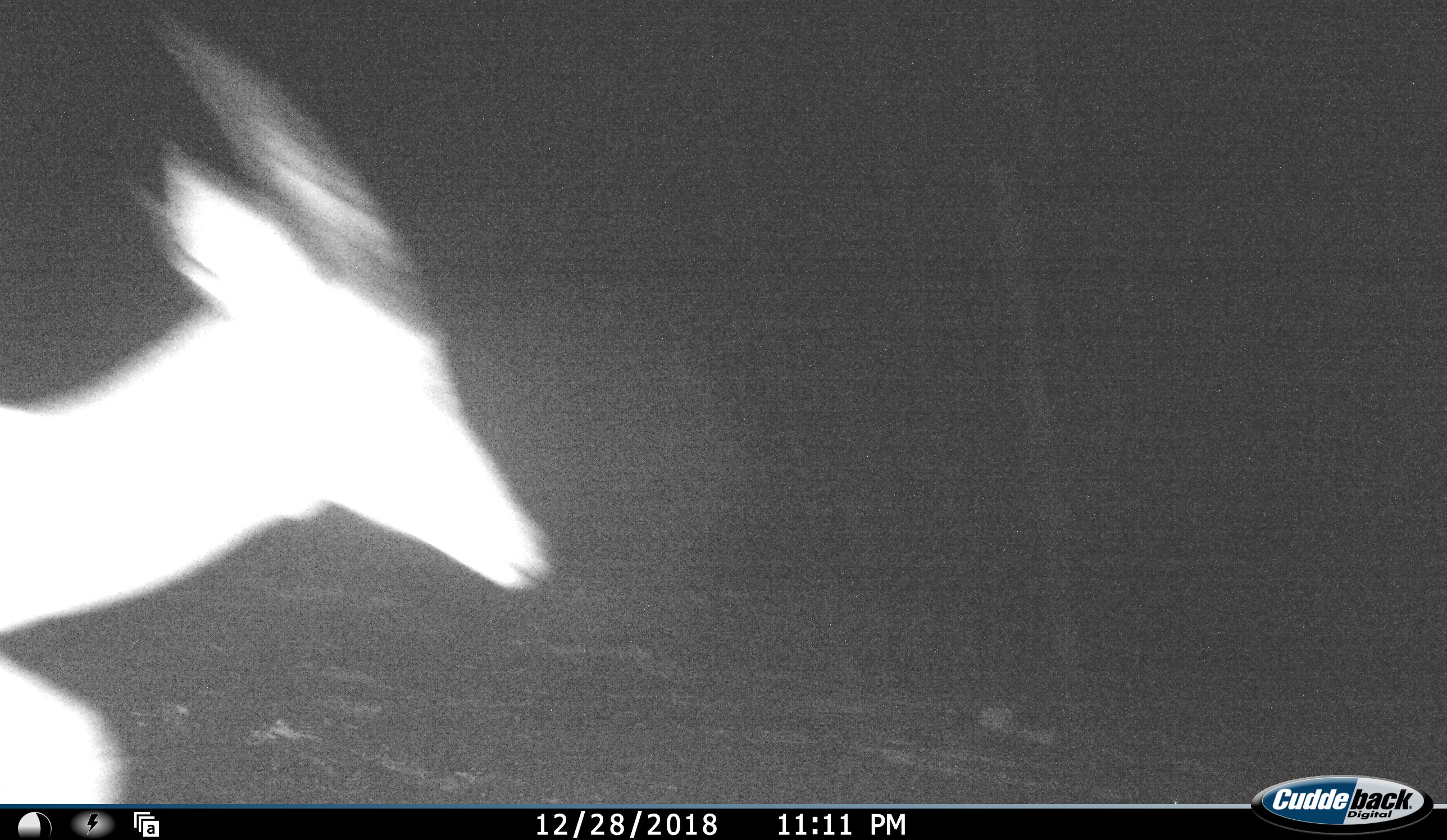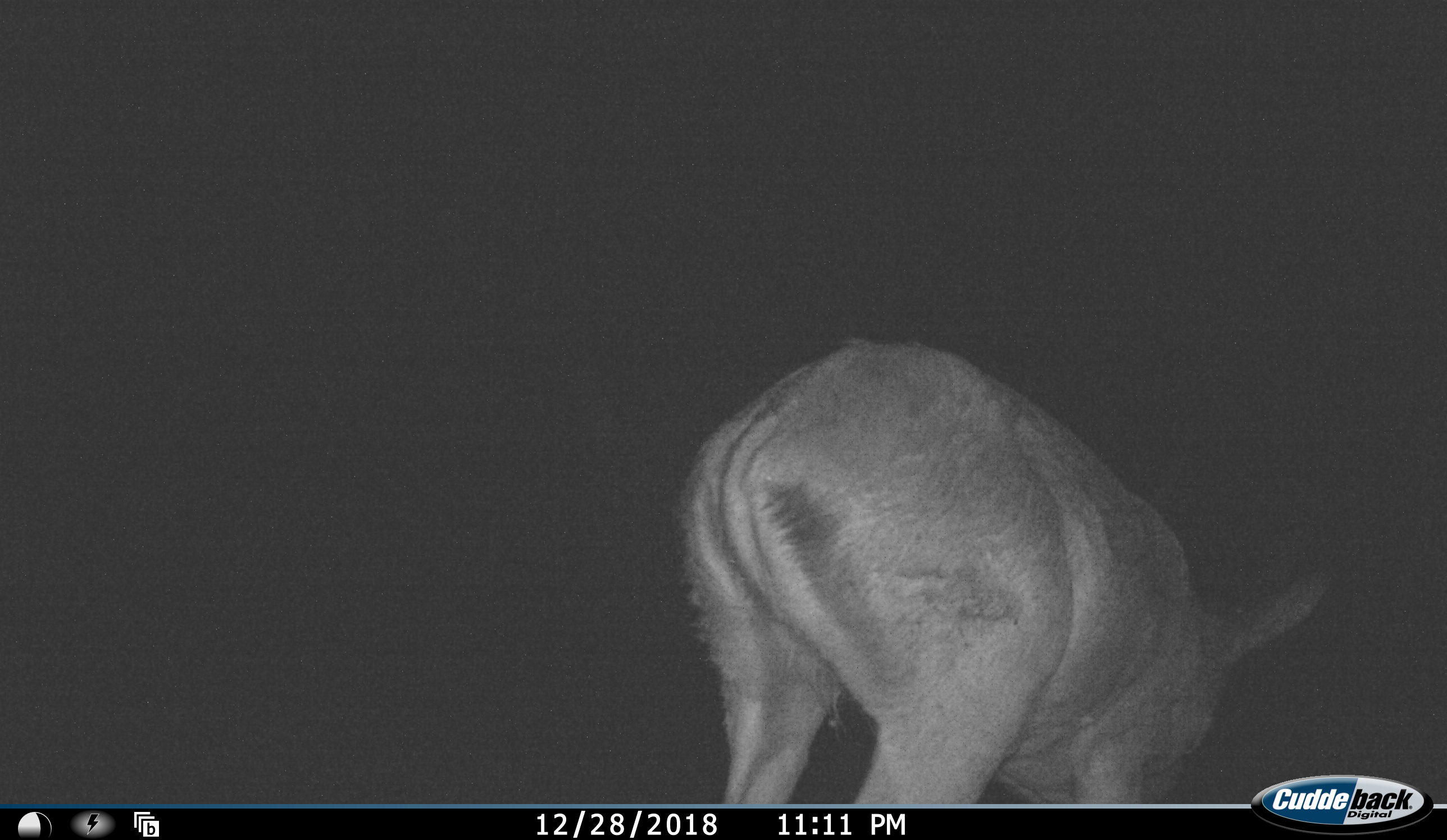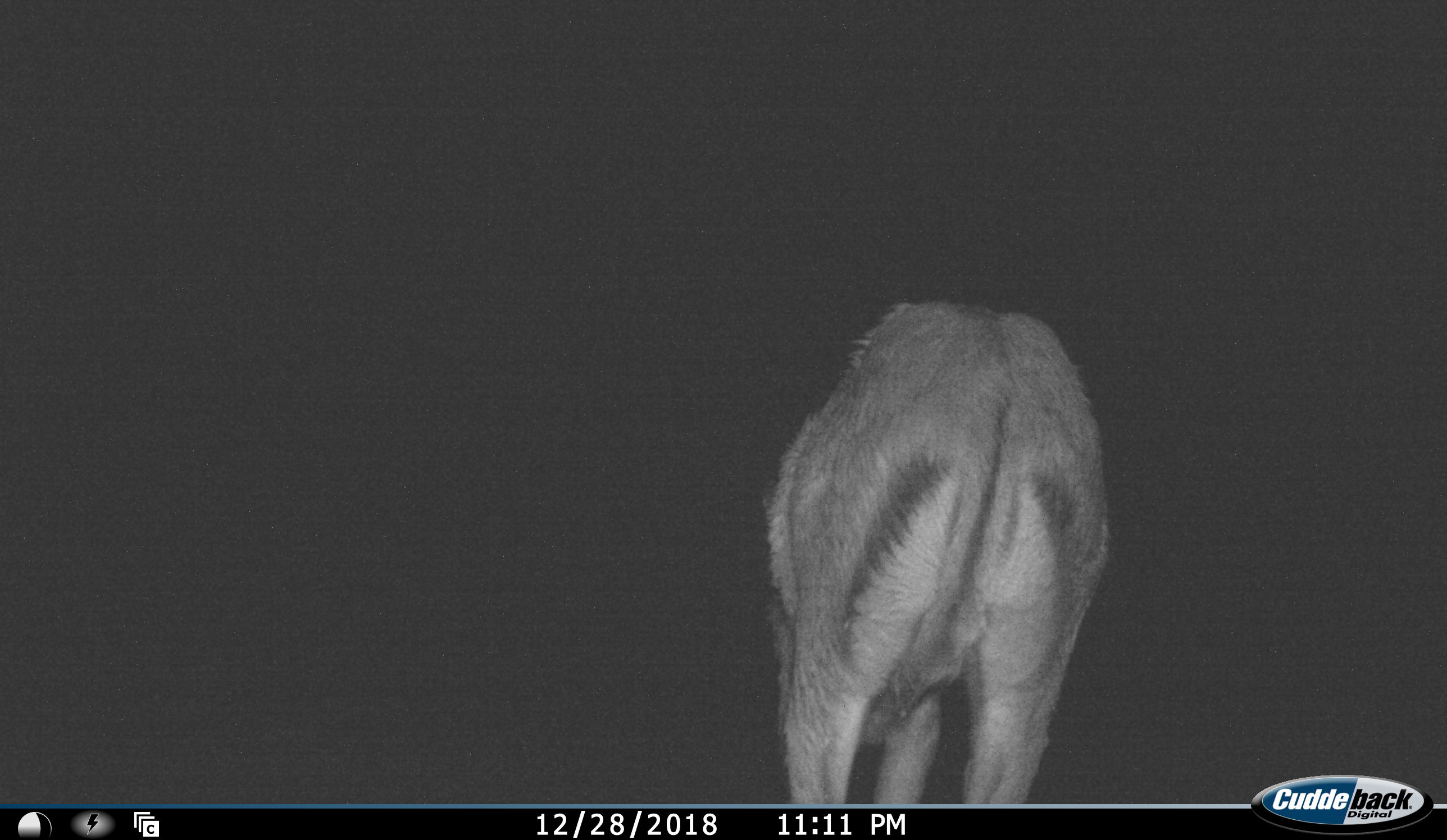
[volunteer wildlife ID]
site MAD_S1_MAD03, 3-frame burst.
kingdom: Animalia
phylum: Chordata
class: Mammalia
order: Artiodactyla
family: Bovidae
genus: Aepyceros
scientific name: Aepyceros melampus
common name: impala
Impala (Aepyceros melampus), count 1. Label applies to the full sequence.